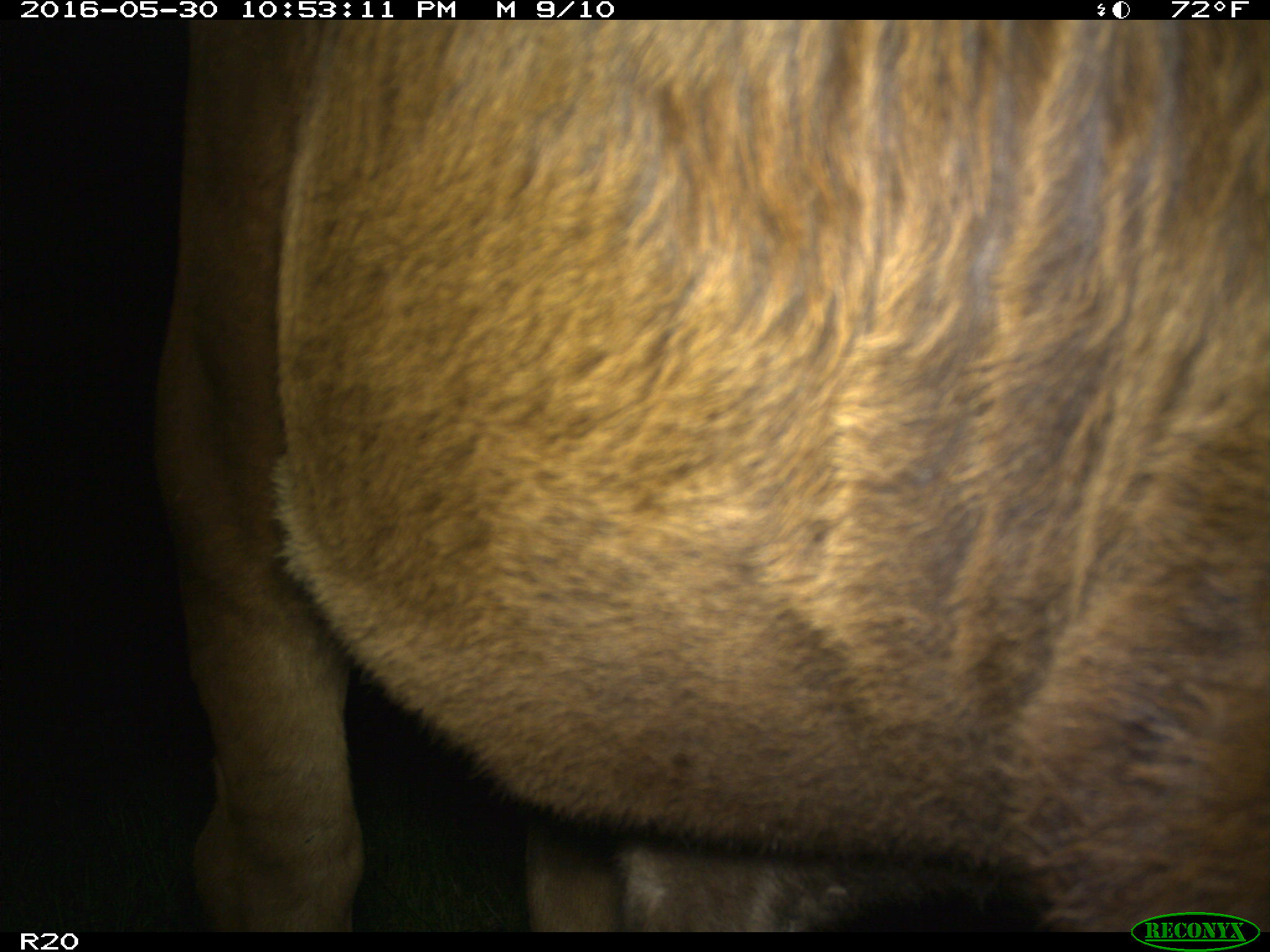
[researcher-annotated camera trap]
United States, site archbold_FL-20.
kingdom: Animalia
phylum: Chordata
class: Mammalia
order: Artiodactyla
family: Bovidae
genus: Bos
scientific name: Bos taurus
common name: domestic cow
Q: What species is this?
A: Bos taurus (domestic cow).